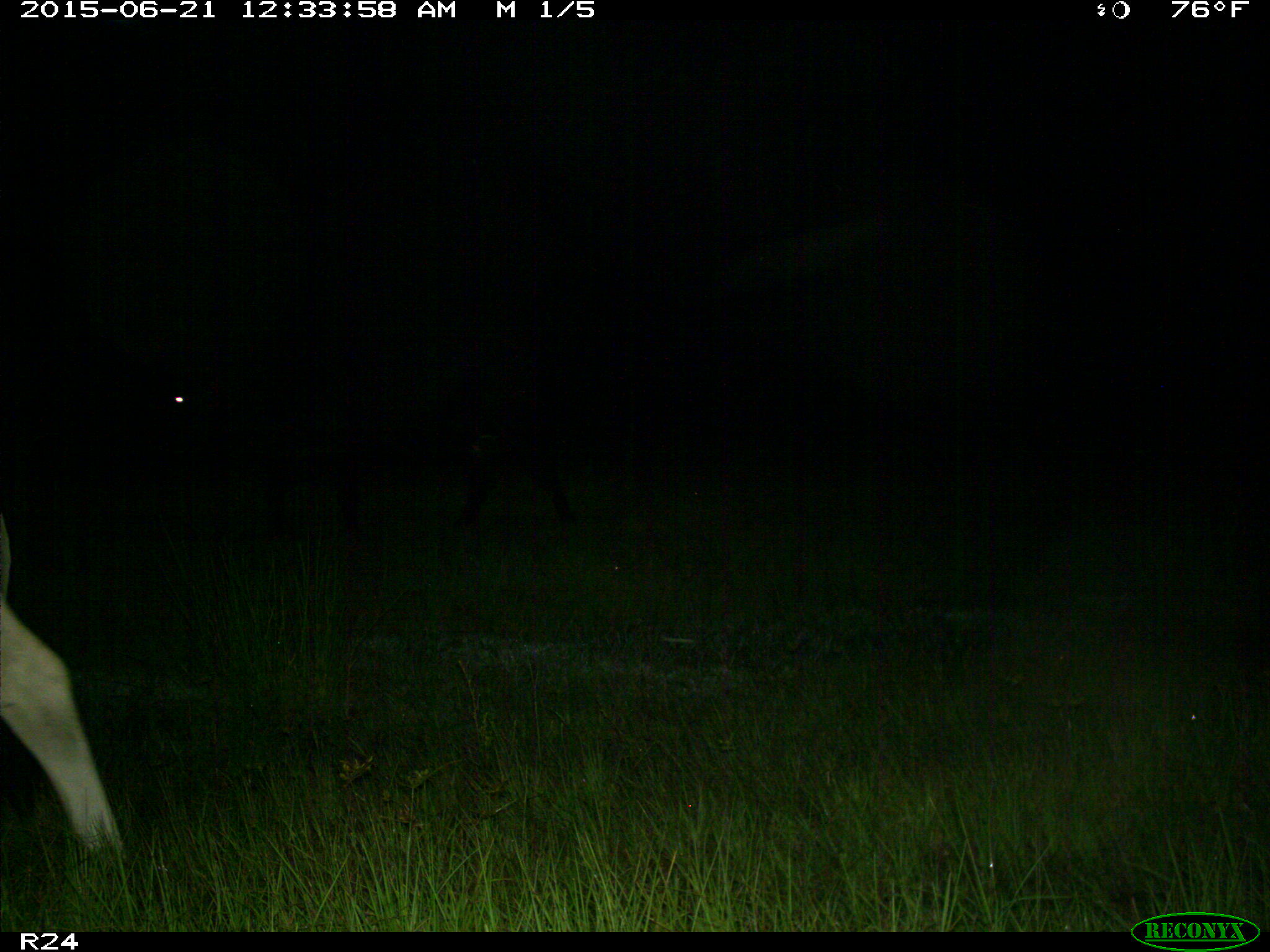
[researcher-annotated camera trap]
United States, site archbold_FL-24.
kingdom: Animalia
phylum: Chordata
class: Mammalia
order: Artiodactyla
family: Bovidae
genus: Bos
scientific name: Bos taurus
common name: domestic cow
Bos taurus (domestic cow).